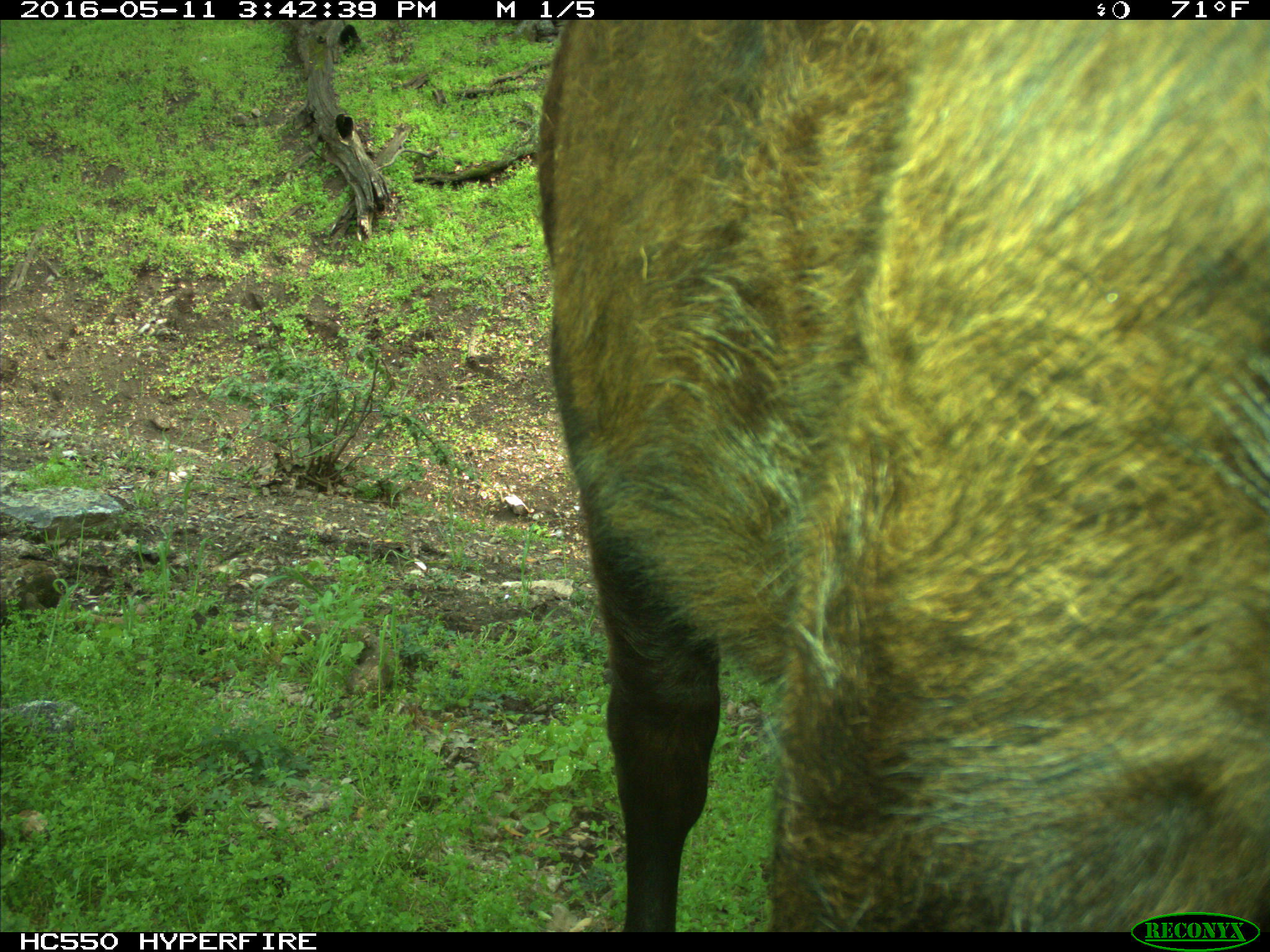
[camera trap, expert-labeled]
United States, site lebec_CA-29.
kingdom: Animalia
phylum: Chordata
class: Mammalia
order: Artiodactyla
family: Bovidae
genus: Bos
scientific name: Bos taurus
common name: domestic cow